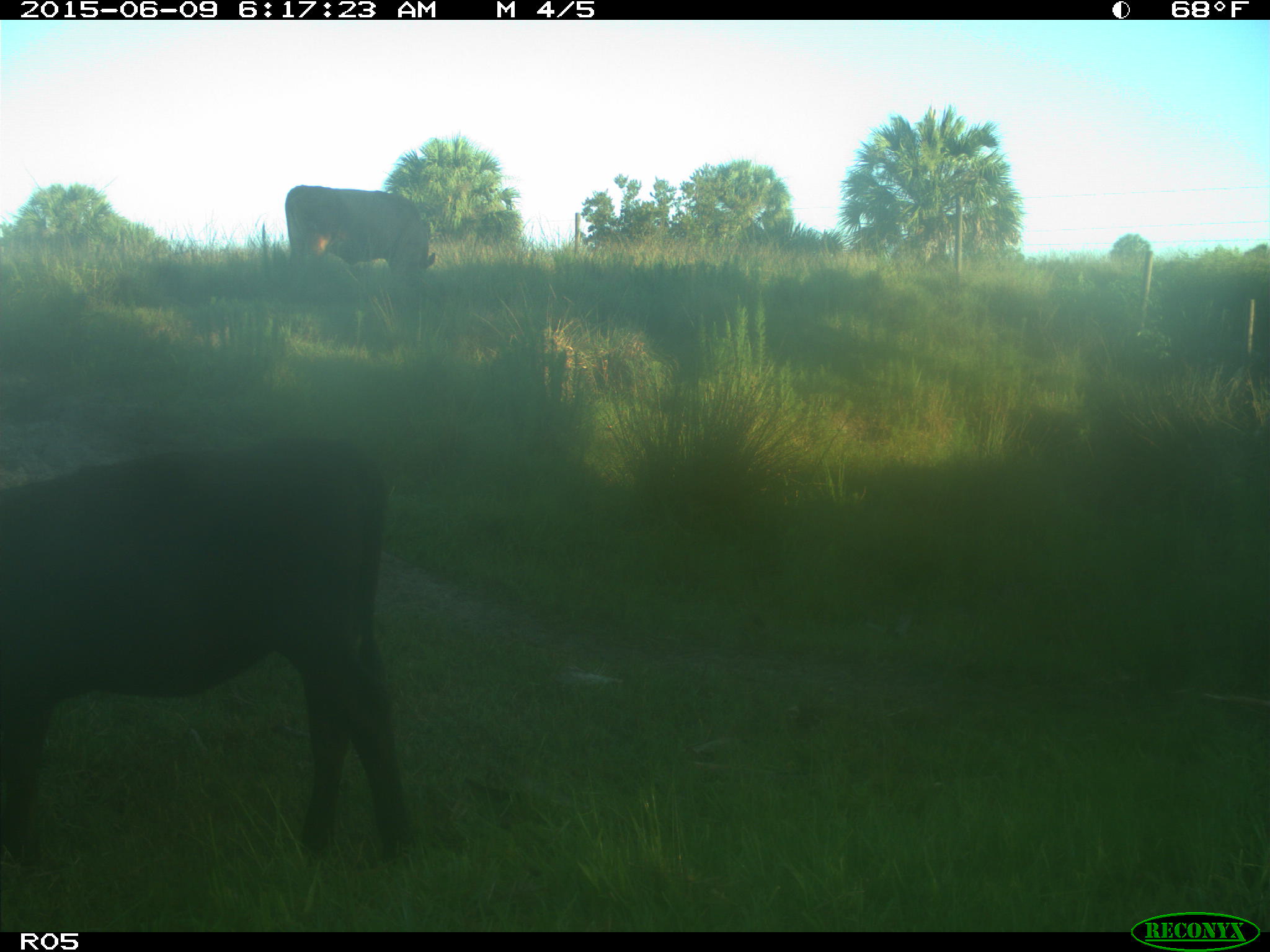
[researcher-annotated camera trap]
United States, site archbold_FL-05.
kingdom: Animalia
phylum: Chordata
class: Mammalia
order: Artiodactyla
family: Bovidae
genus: Bos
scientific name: Bos taurus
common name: domestic cow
Bos taurus (domestic cow).